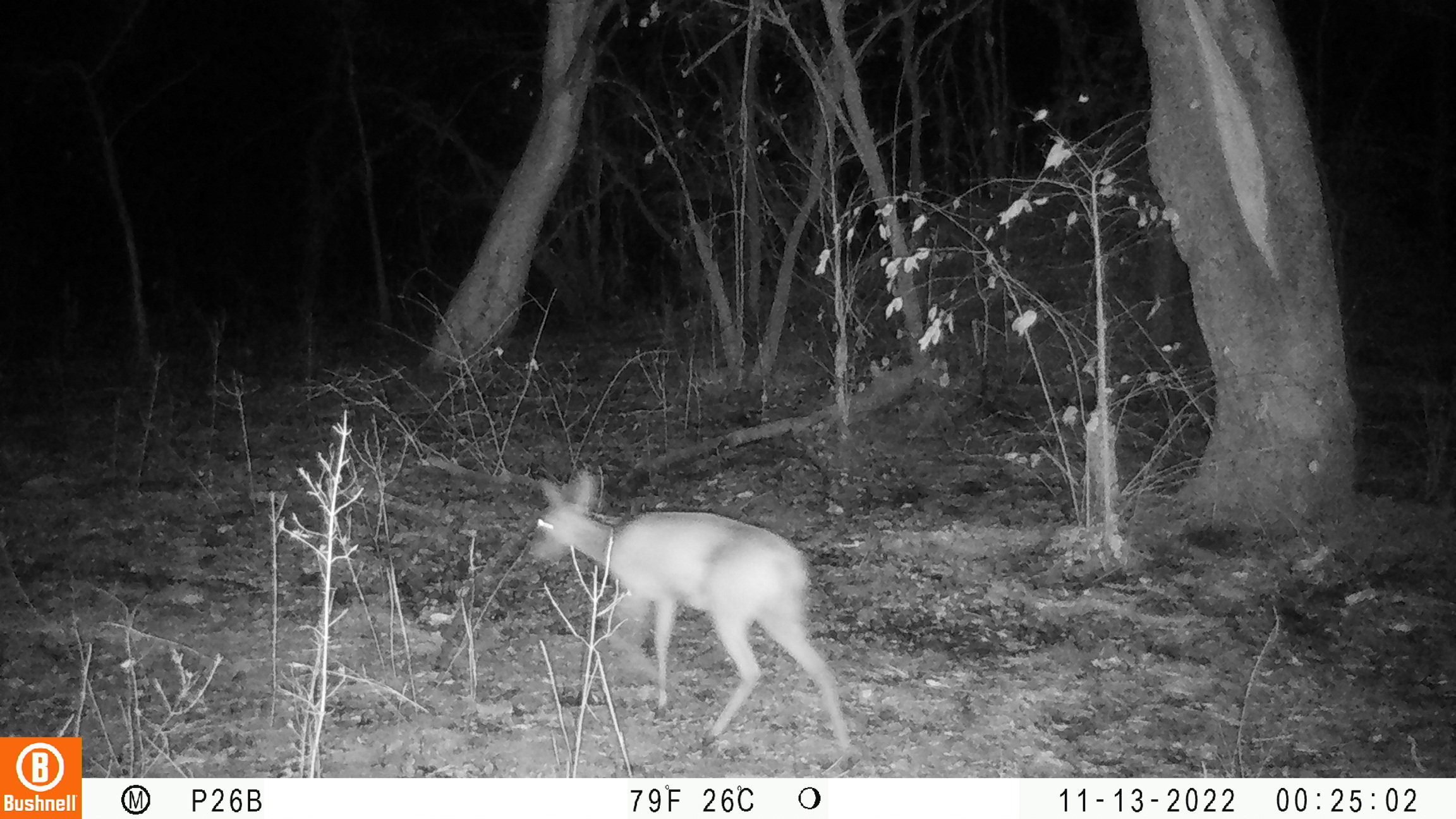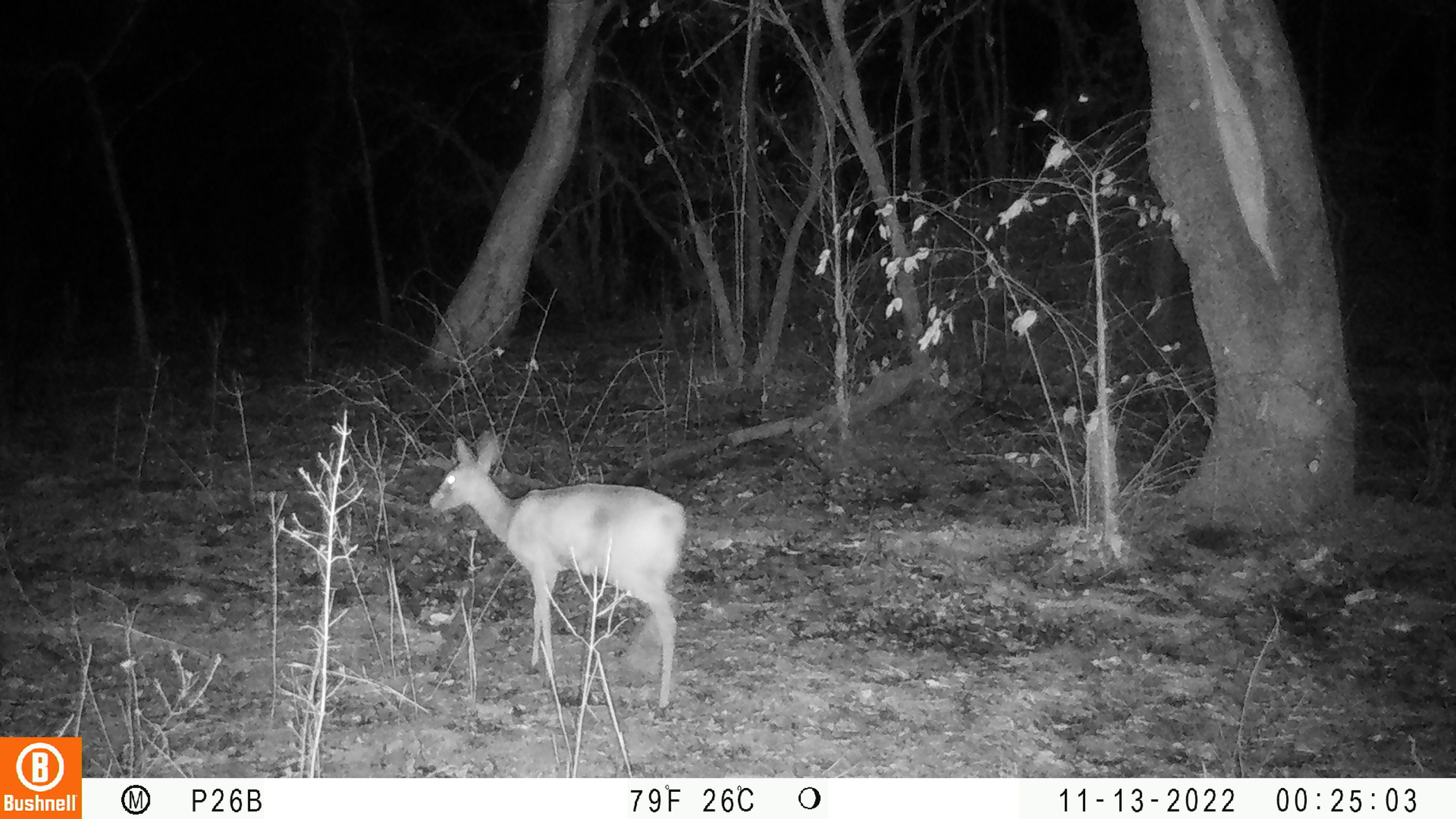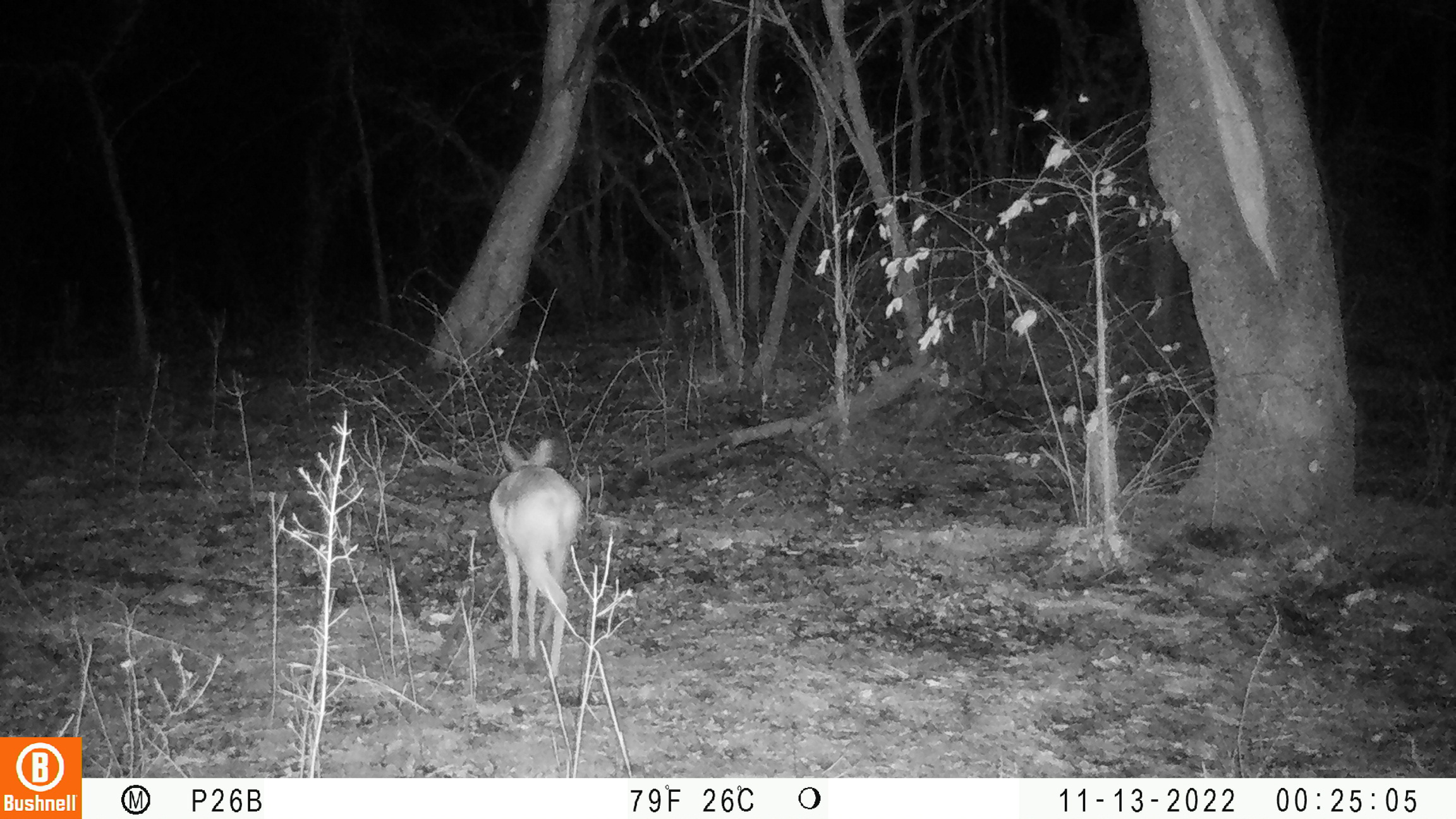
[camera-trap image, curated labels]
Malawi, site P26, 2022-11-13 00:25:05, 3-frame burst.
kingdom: Animalia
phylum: Chordata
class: Mammalia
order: Artiodactyla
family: Bovidae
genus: Sylvicapra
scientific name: Sylvicapra grimmia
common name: common duiker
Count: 1.